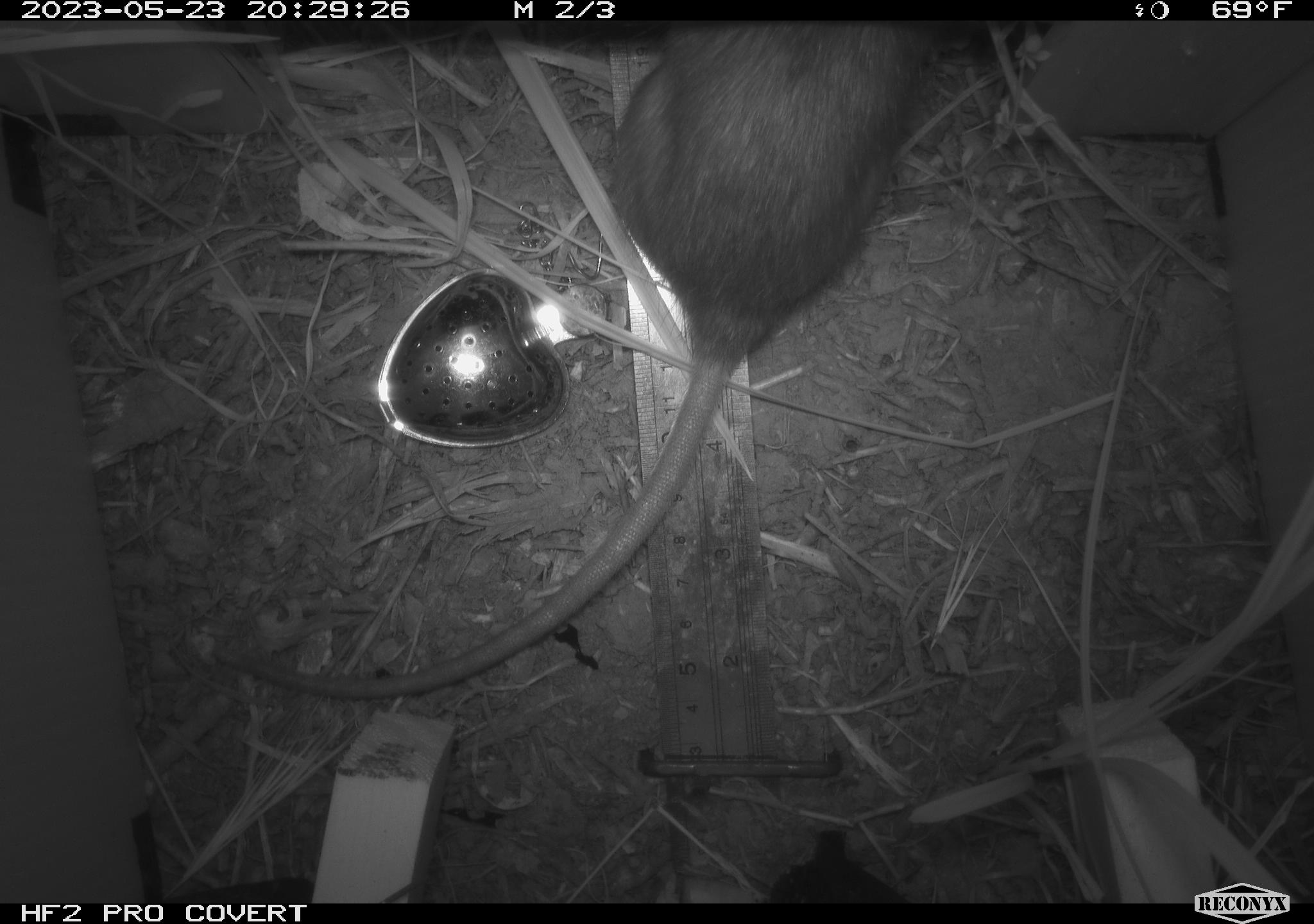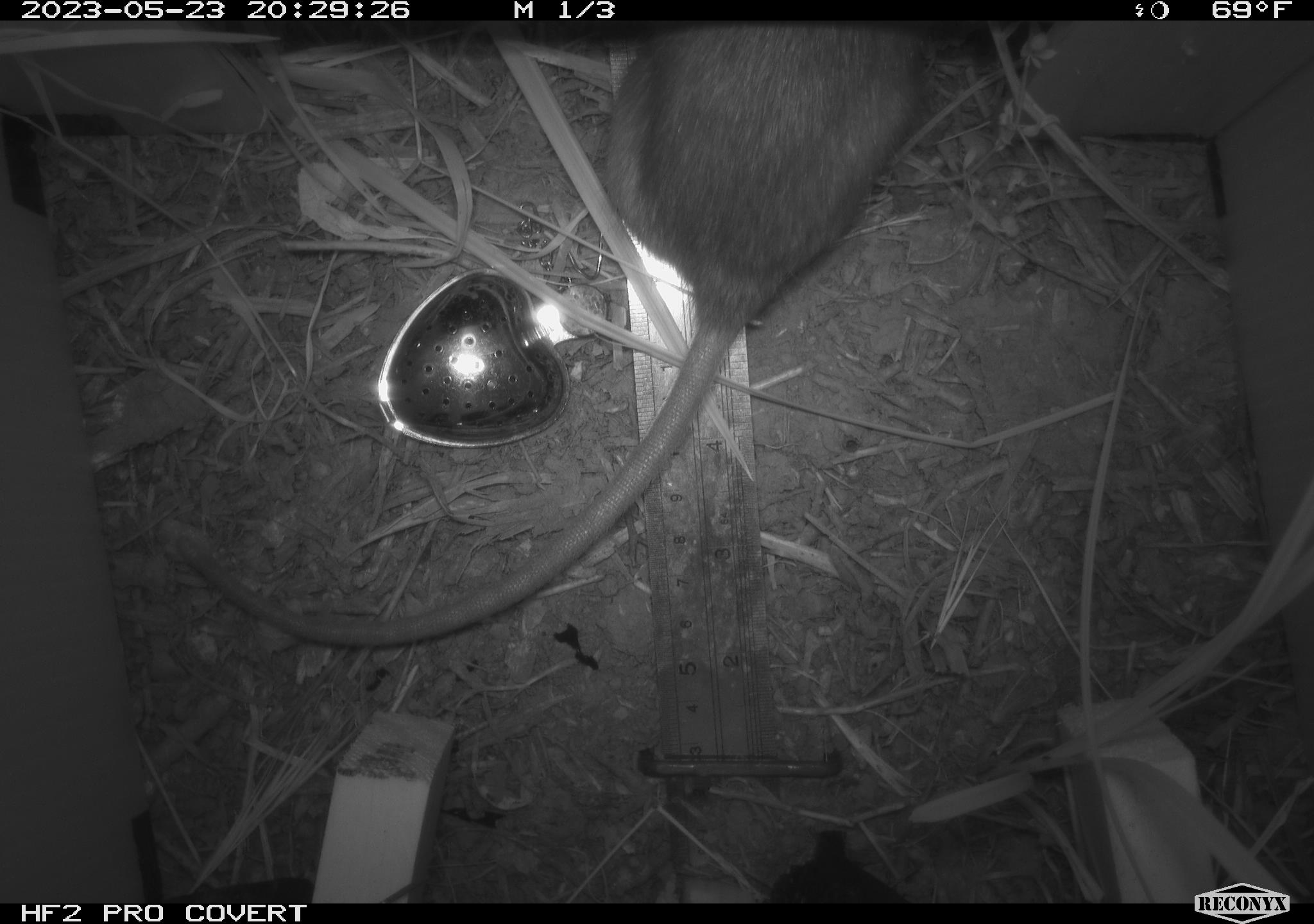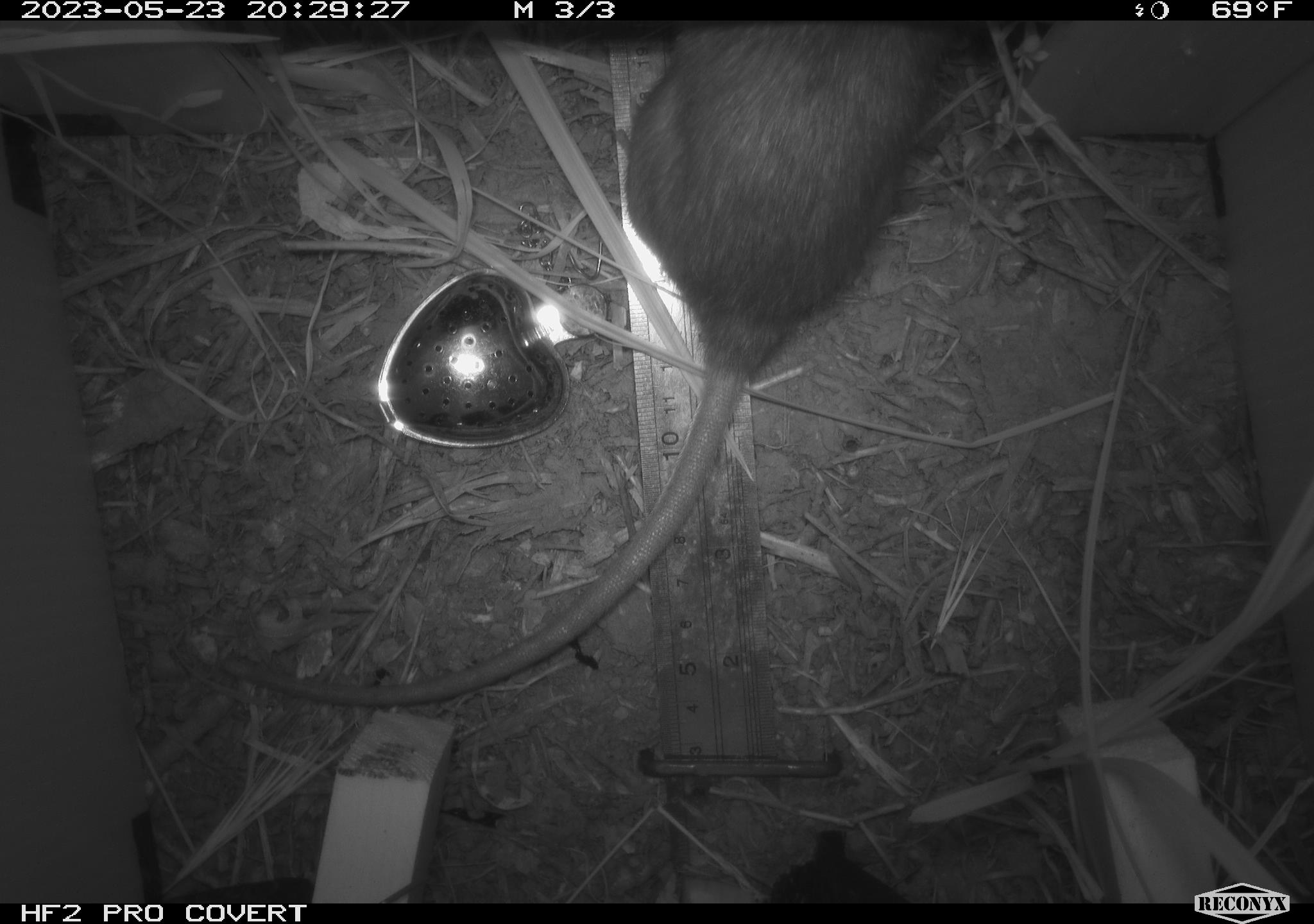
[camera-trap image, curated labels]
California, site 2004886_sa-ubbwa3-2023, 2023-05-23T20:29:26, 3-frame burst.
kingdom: Animalia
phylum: Chordata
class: Mammalia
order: Rodentia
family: Muridae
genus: Rattus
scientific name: Rattus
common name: rat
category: rattus species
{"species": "rattus species (rat) (Rattus)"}